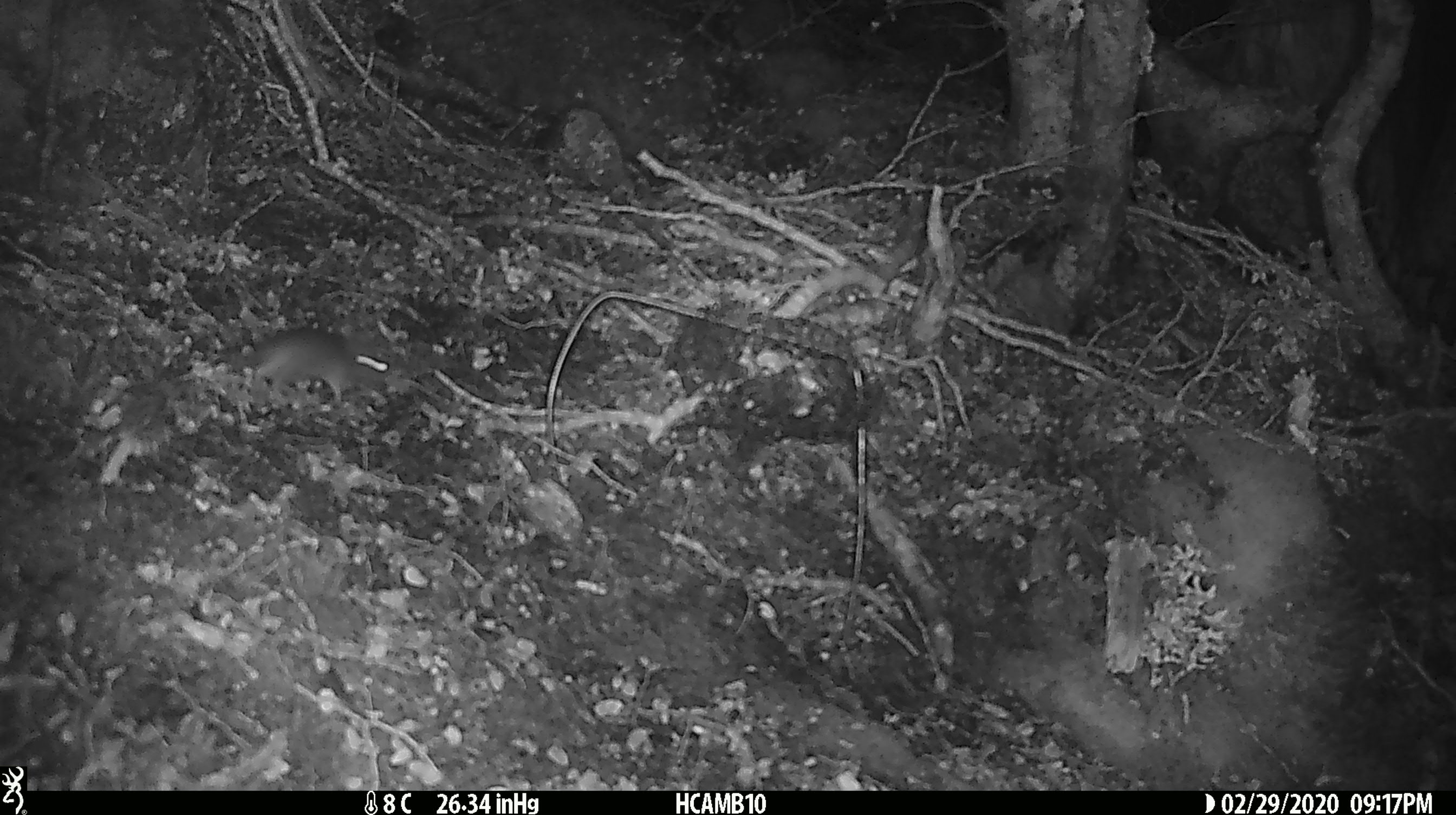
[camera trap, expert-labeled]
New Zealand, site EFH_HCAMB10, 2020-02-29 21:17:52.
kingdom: Animalia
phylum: Chordata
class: Mammalia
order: Rodentia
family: Muridae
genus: Mus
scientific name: Mus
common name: mouse